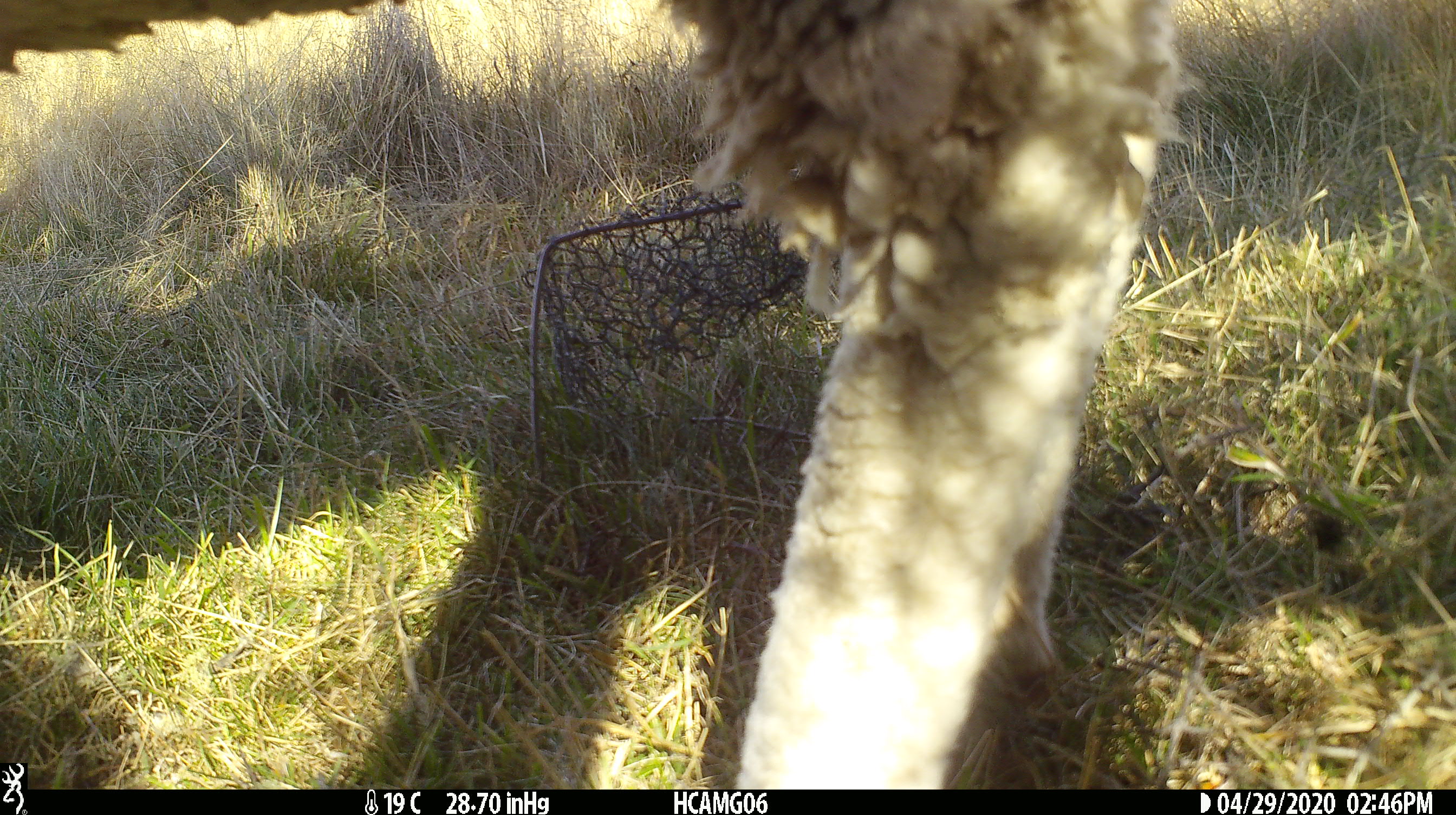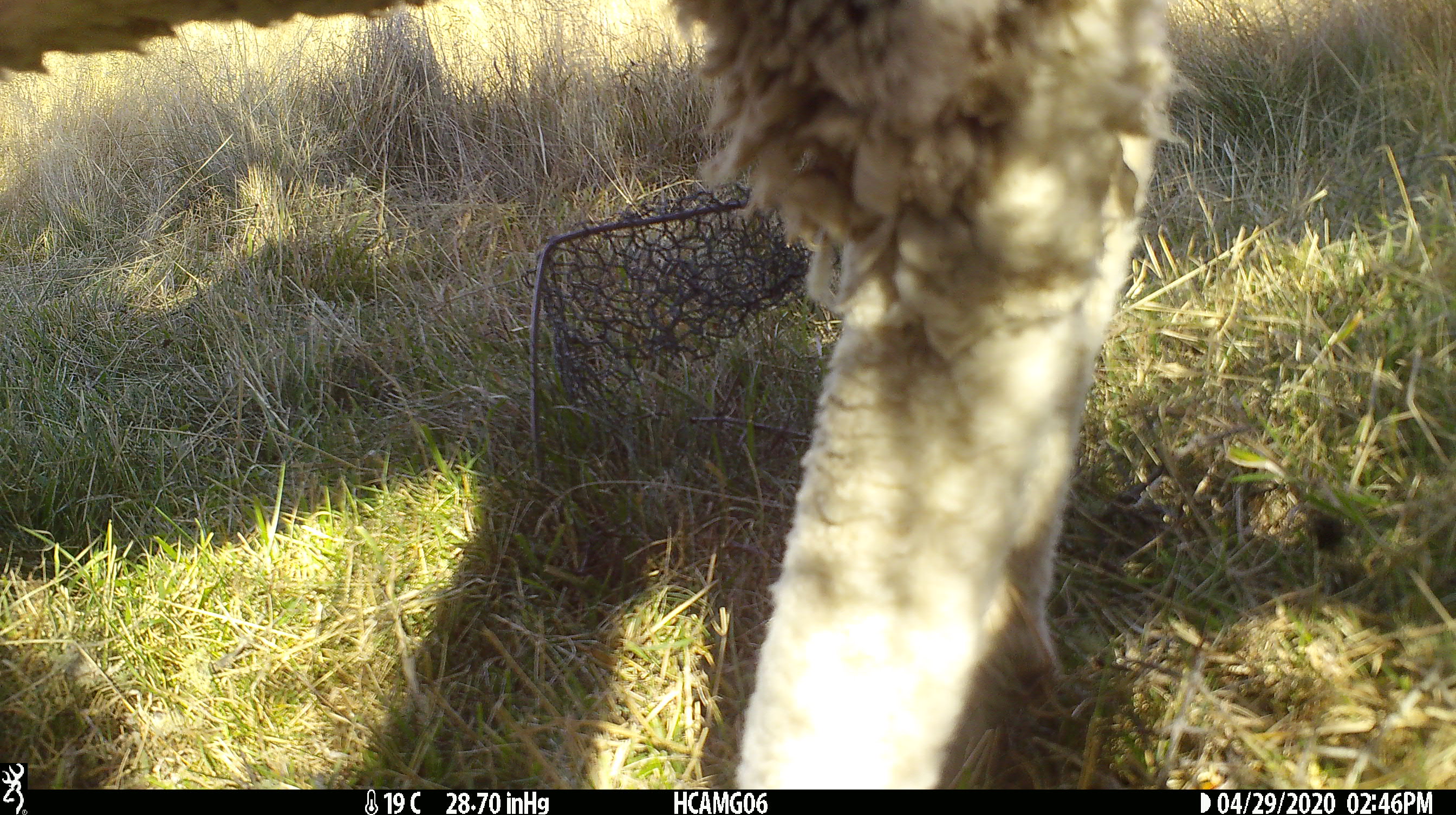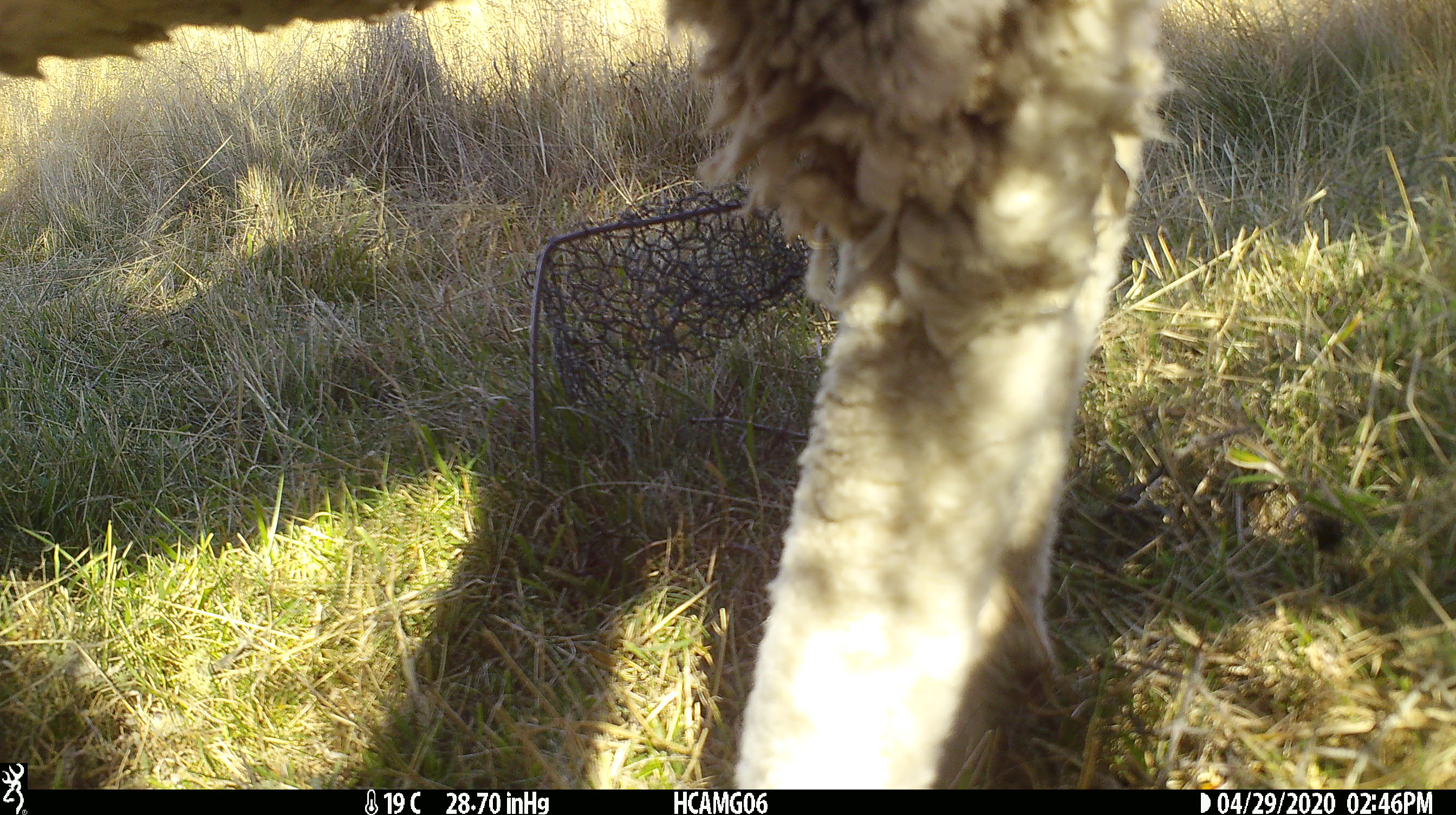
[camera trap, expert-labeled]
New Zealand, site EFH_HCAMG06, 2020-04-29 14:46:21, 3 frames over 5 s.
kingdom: Animalia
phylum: Chordata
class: Mammalia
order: Artiodactyla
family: Bovidae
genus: Ovis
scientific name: Ovis aries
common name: domestic sheep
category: sheep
Sheep (domestic sheep) (Ovis aries).